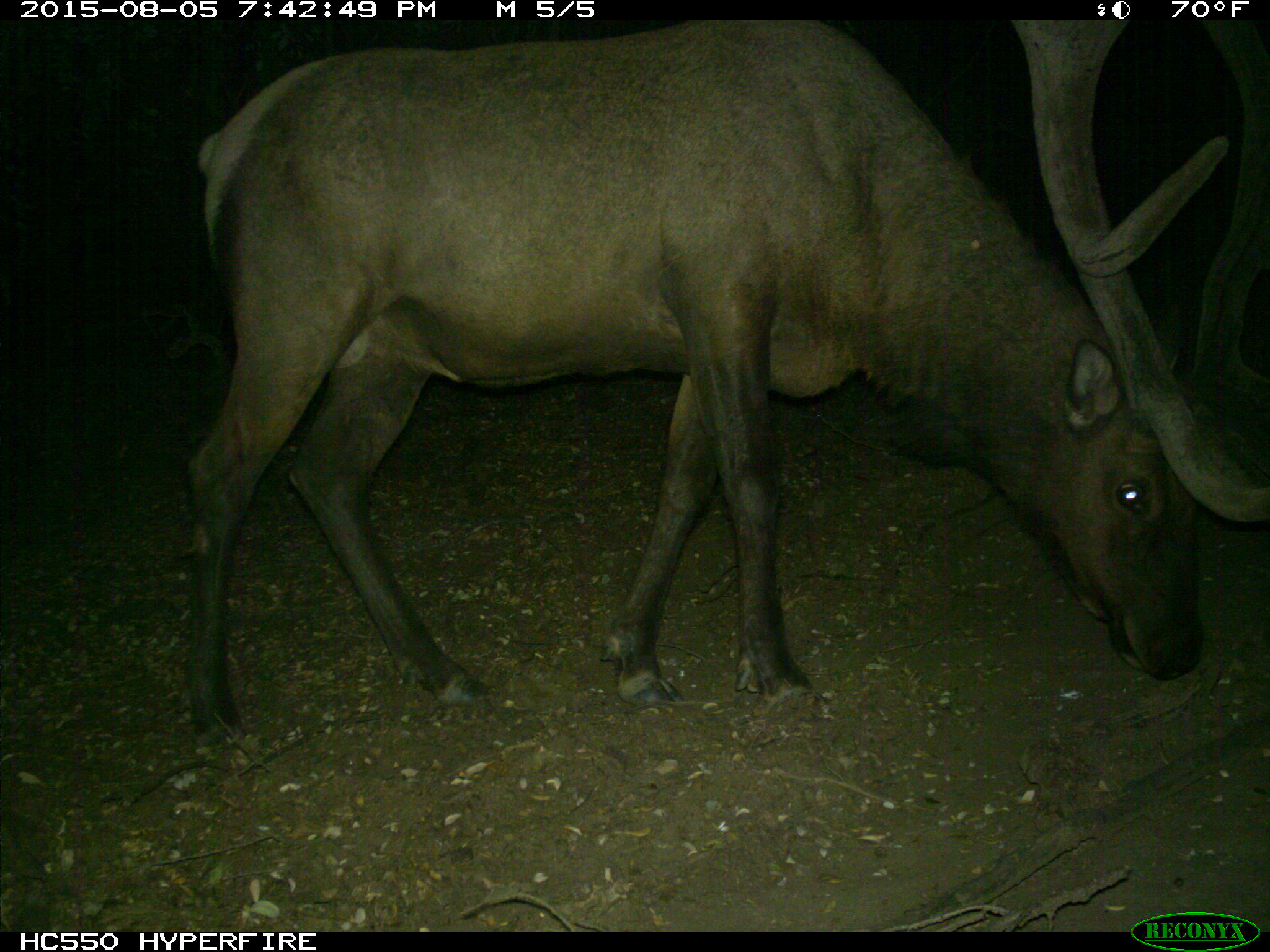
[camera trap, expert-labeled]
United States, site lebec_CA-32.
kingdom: Animalia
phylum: Chordata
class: Mammalia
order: Artiodactyla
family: Cervidae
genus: Cervus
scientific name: Cervus canadensis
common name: elk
Cervus canadensis (elk).